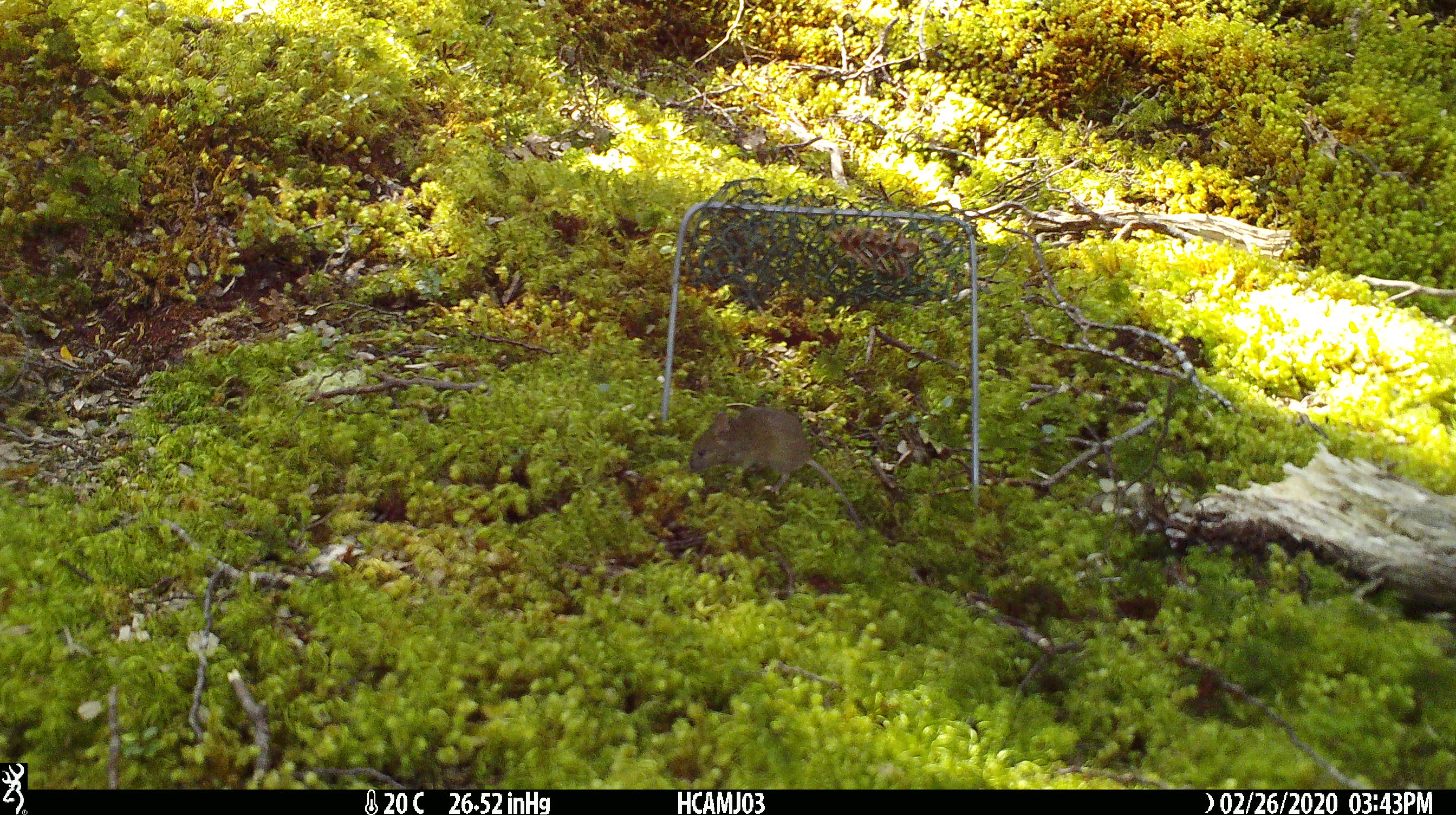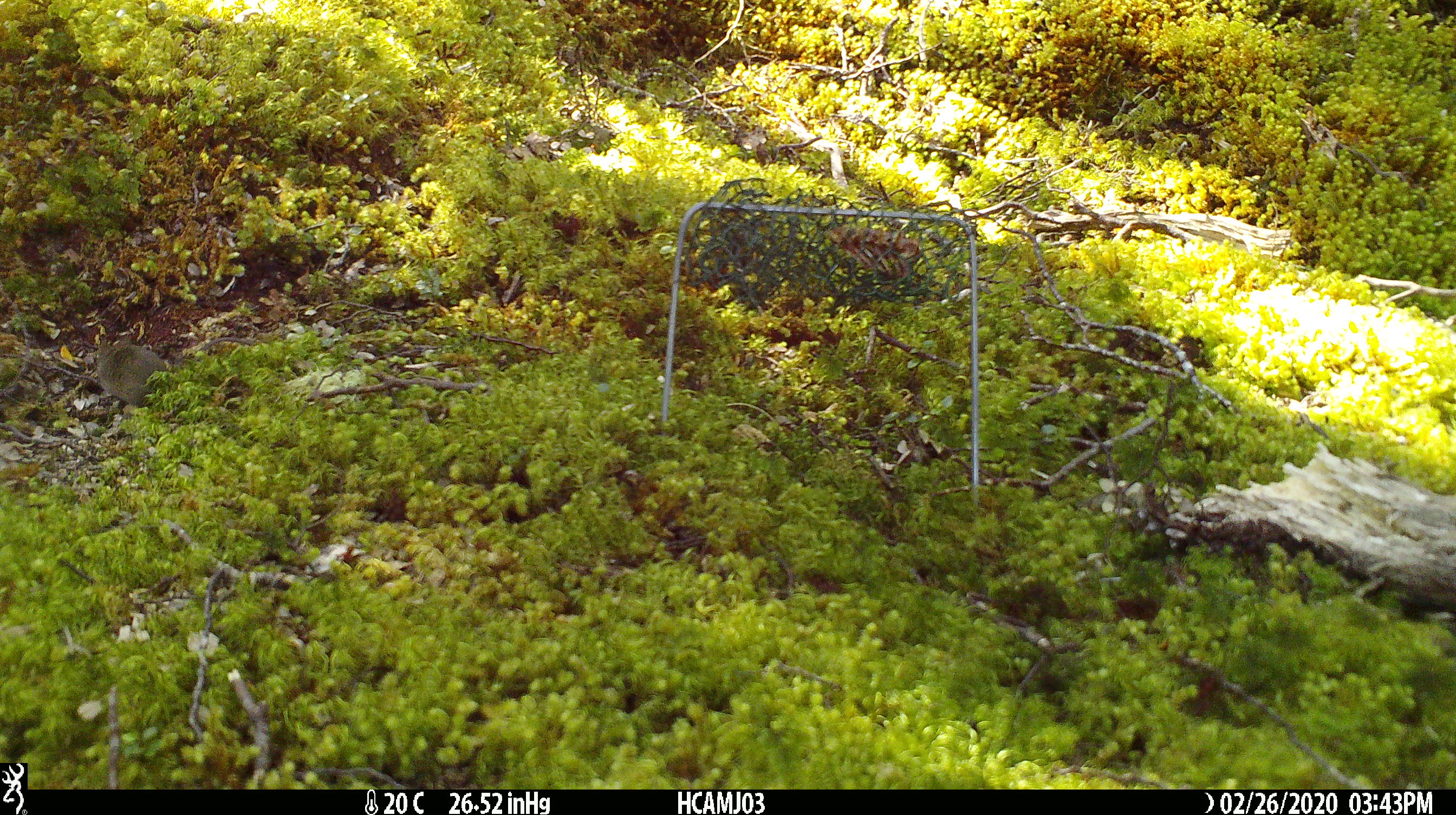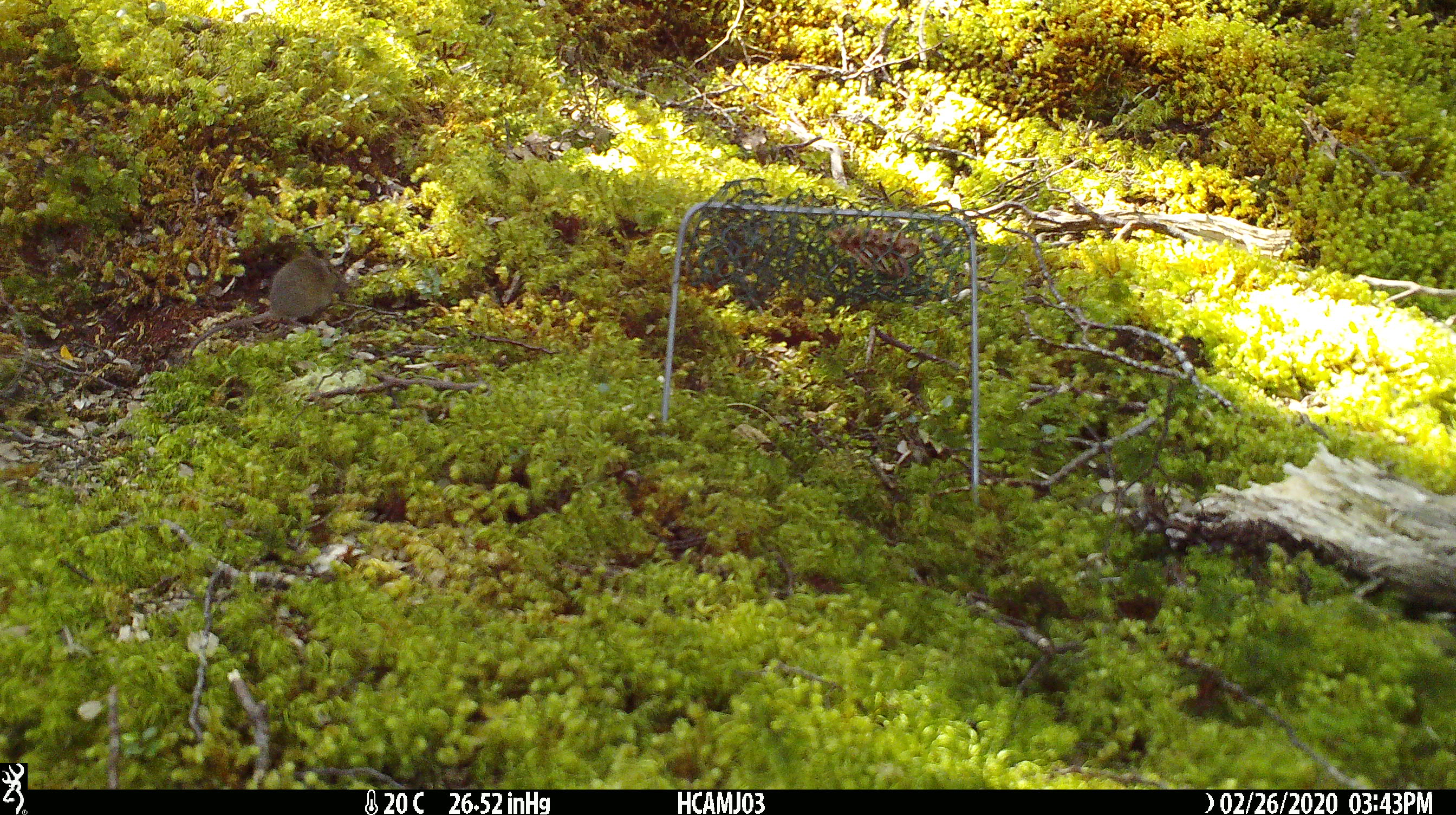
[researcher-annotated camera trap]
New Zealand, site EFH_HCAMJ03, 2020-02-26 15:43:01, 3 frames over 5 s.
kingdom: Animalia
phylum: Chordata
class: Mammalia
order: Rodentia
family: Muridae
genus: Mus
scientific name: Mus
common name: mouse